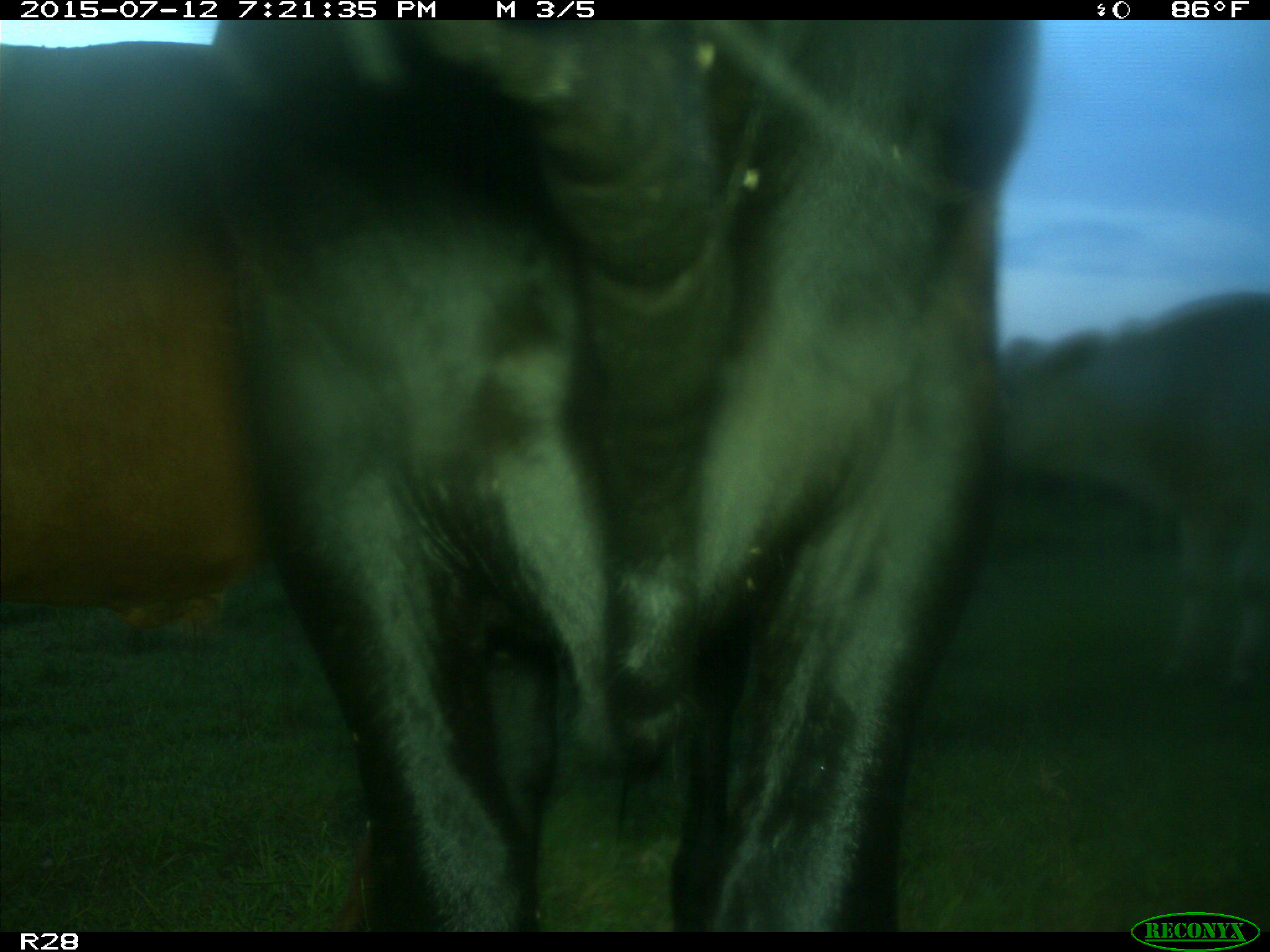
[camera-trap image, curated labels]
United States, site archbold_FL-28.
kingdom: Animalia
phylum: Chordata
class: Mammalia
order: Artiodactyla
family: Bovidae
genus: Bos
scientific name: Bos taurus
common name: domestic cow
Bos taurus (domestic cow).